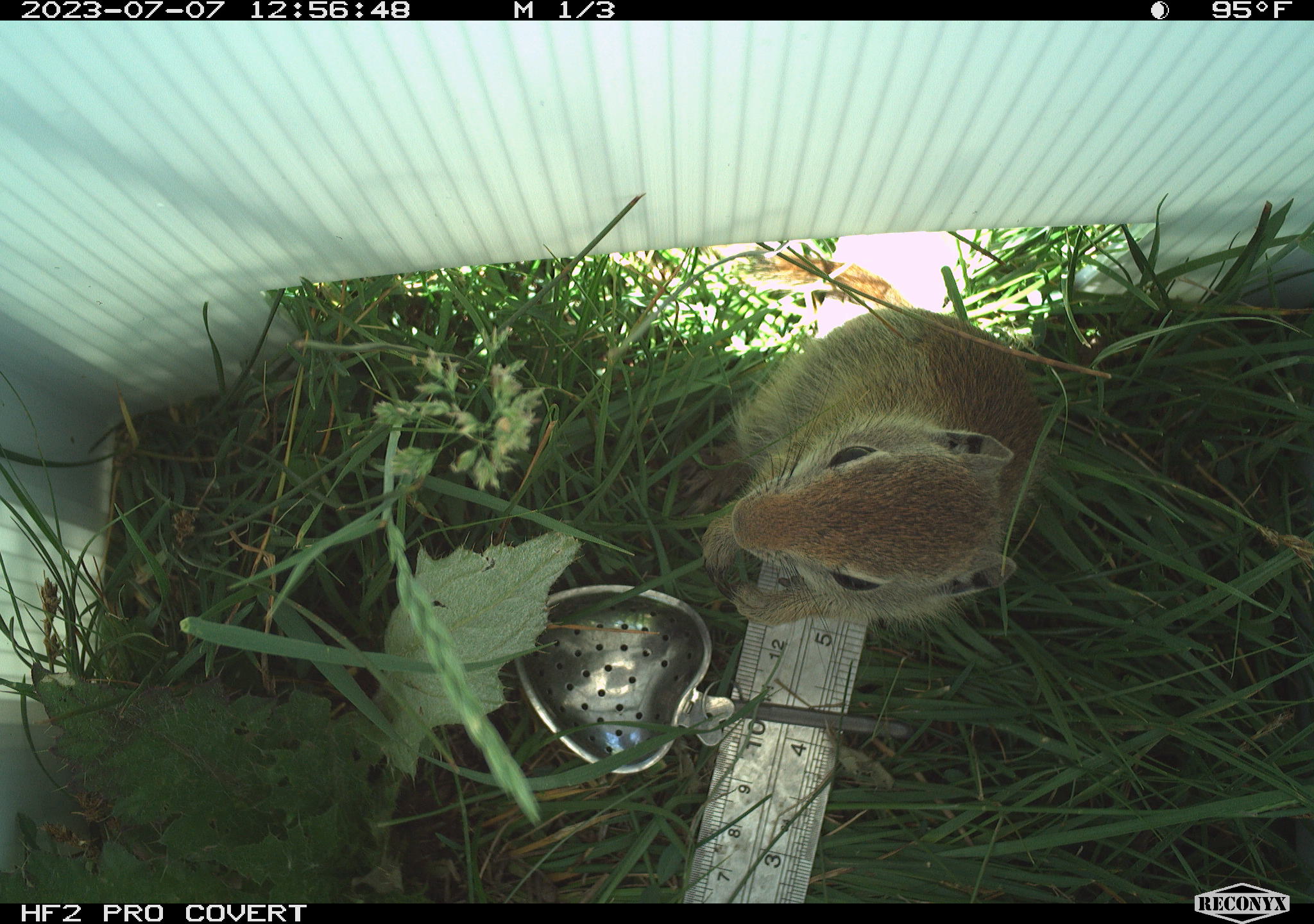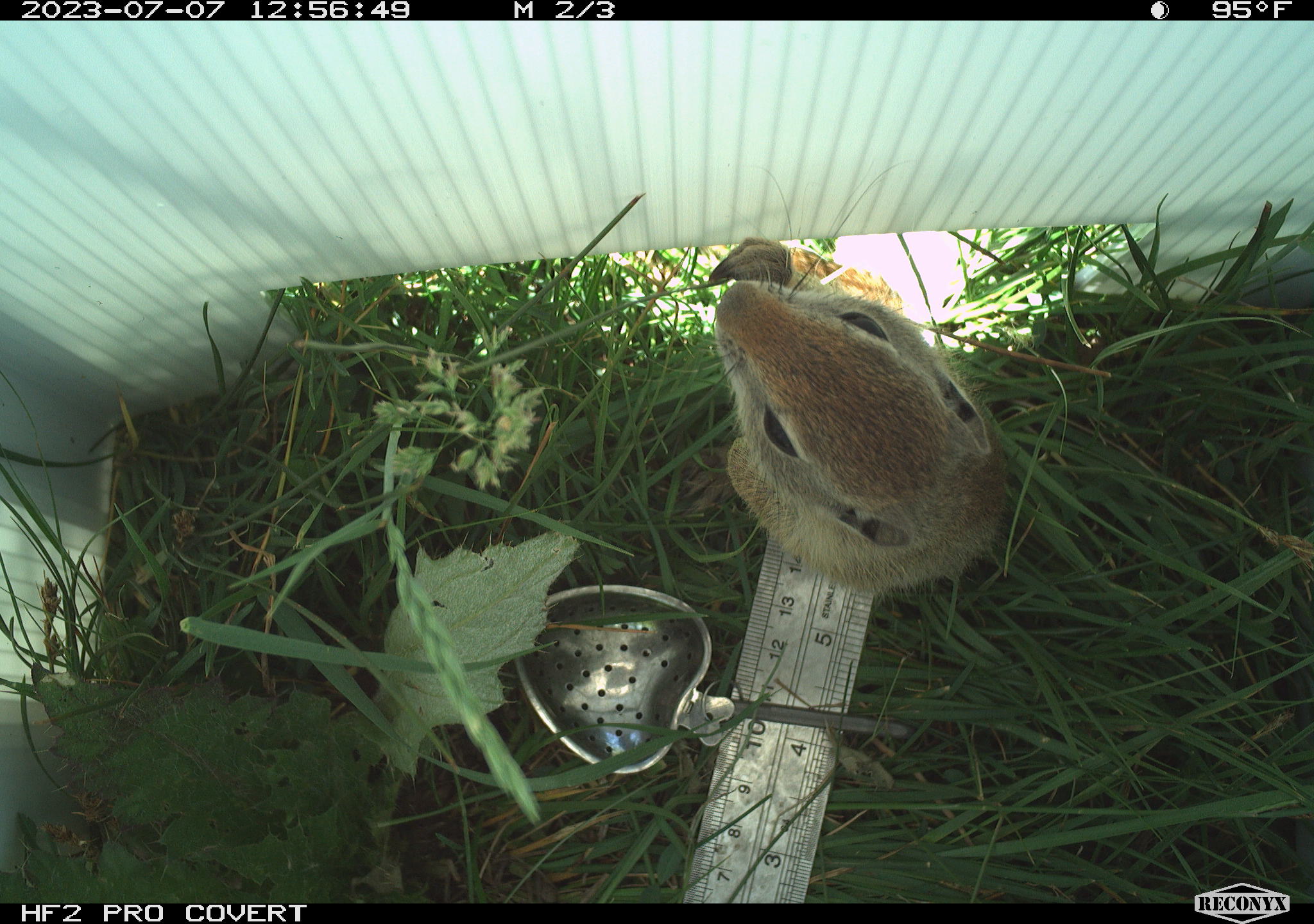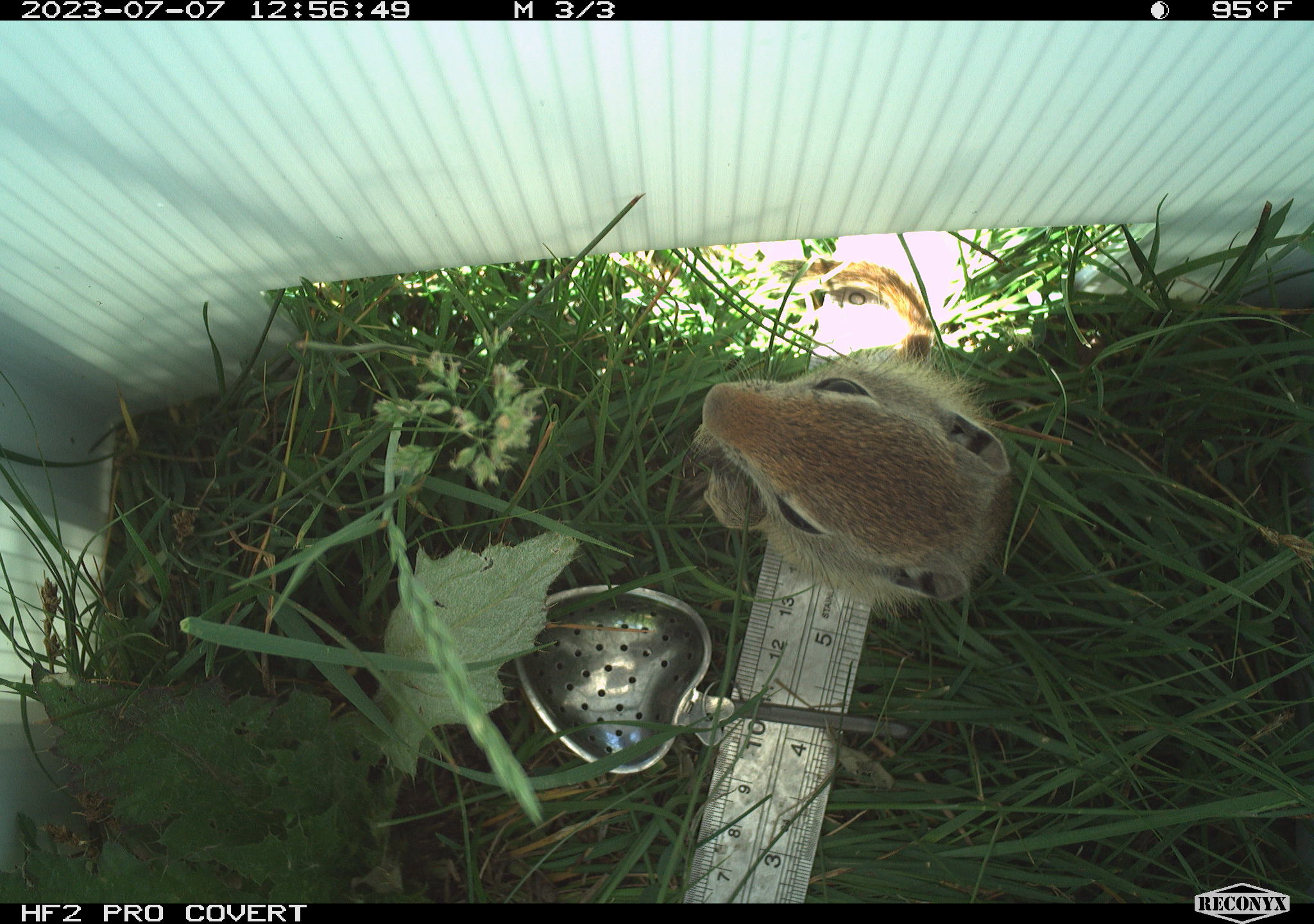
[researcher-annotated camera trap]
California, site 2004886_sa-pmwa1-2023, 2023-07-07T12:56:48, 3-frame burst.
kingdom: Animalia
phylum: Chordata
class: Mammalia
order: Rodentia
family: Sciuridae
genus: Urocitellus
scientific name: Urocitellus beldingi beldingi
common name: belding's ground squirrel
Belding's ground squirrel (Urocitellus beldingi beldingi).